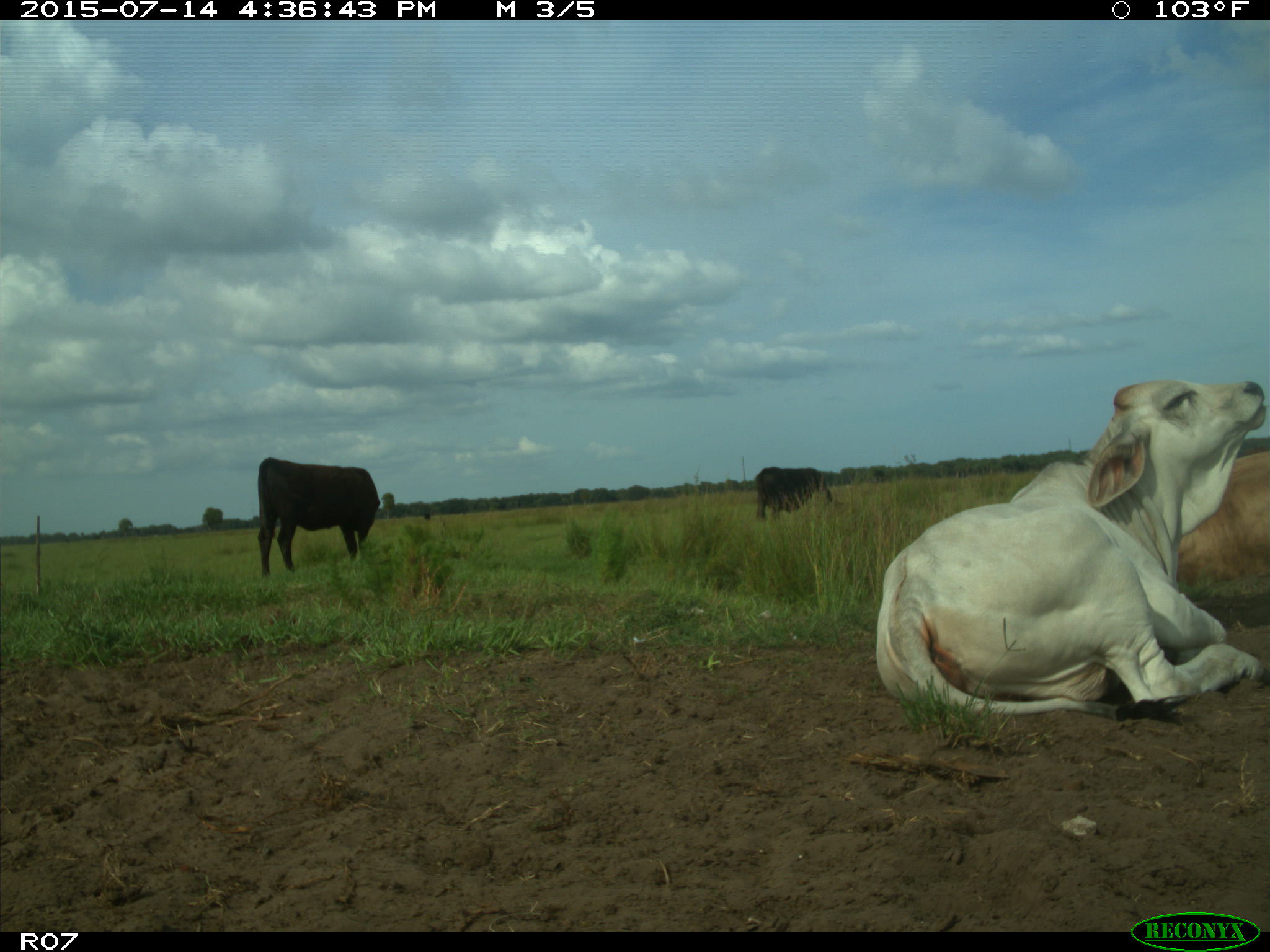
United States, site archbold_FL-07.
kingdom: Animalia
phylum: Chordata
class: Mammalia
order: Artiodactyla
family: Bovidae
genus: Bos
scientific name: Bos taurus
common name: domestic cow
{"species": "Bos taurus (domestic cow)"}